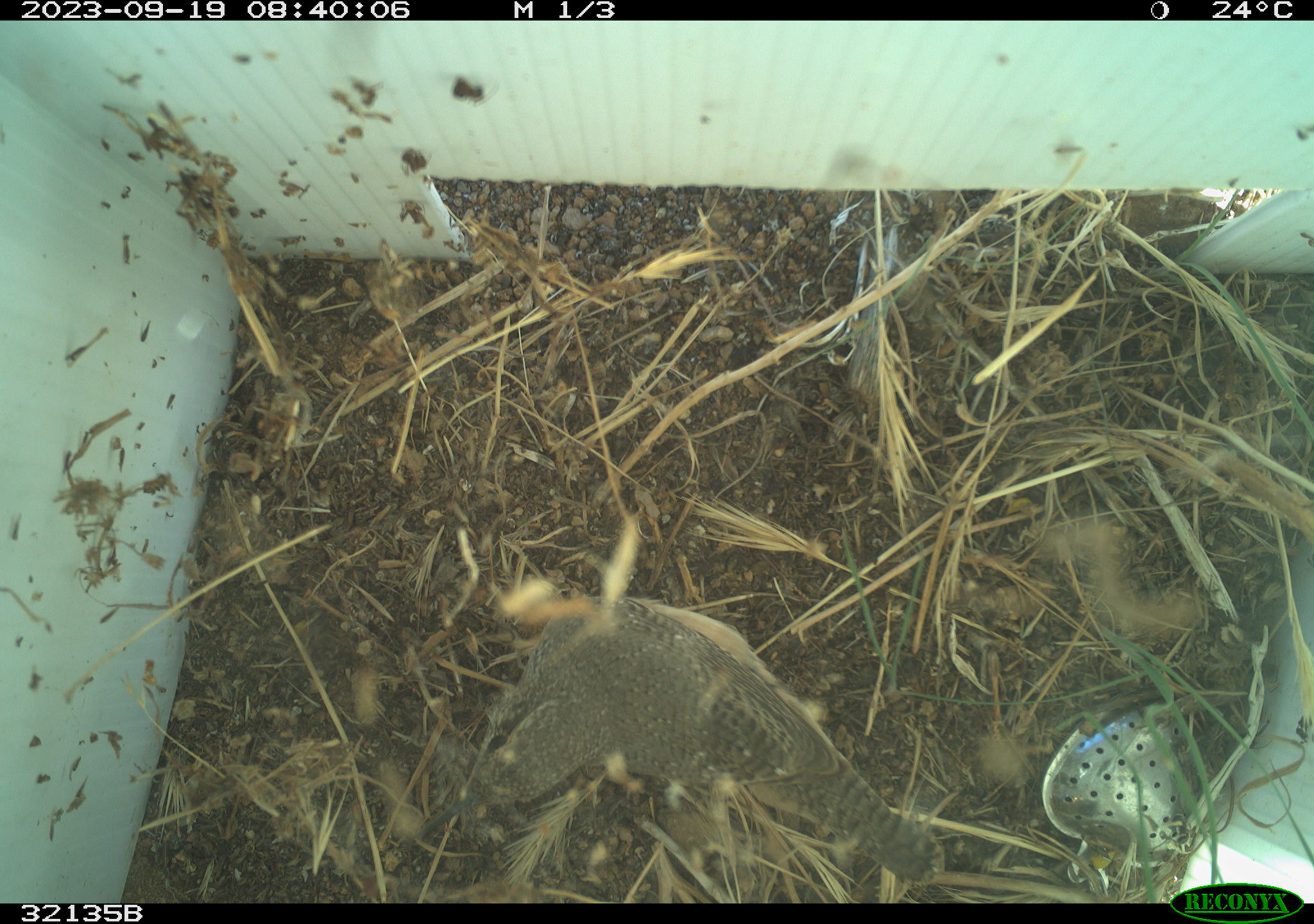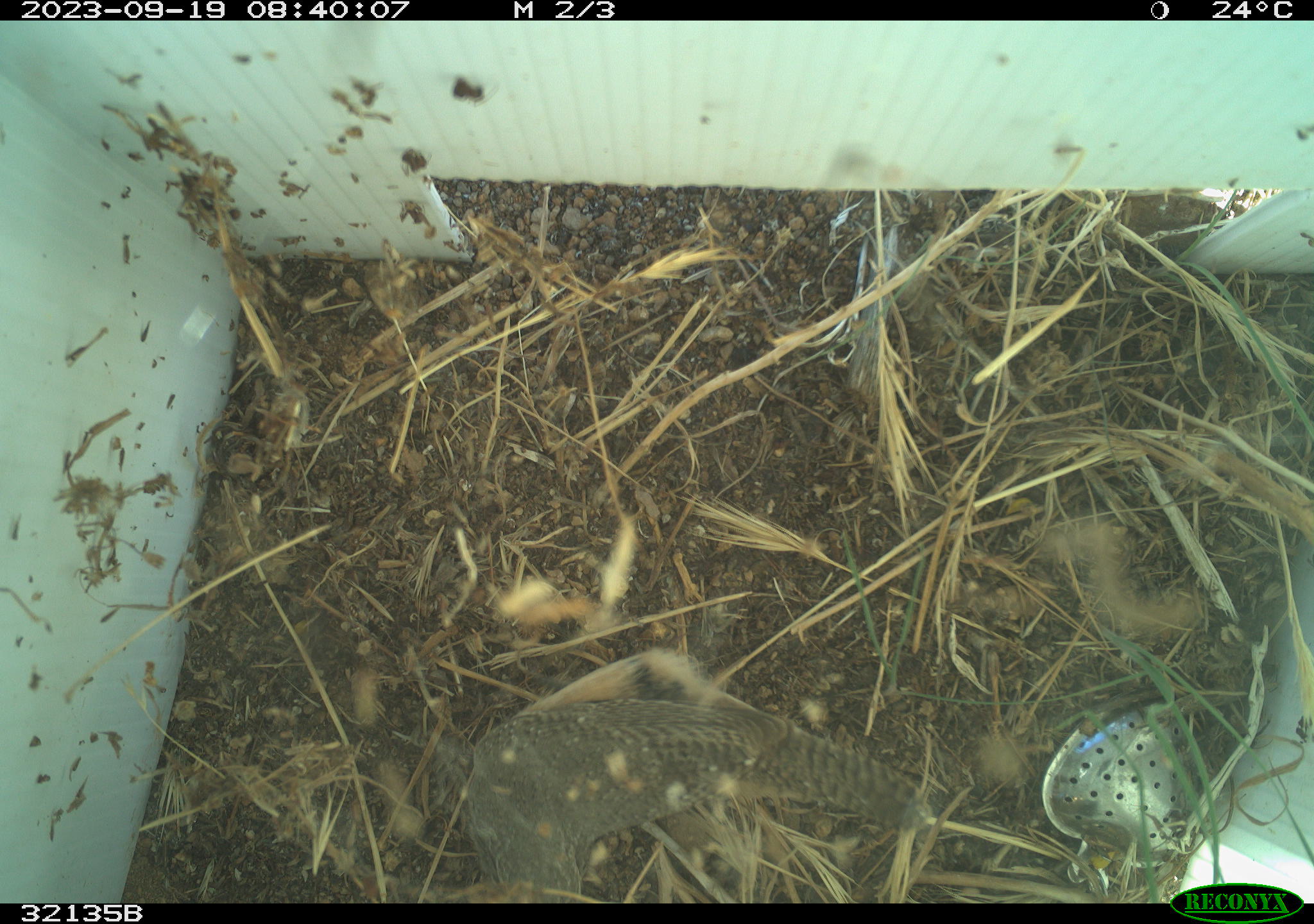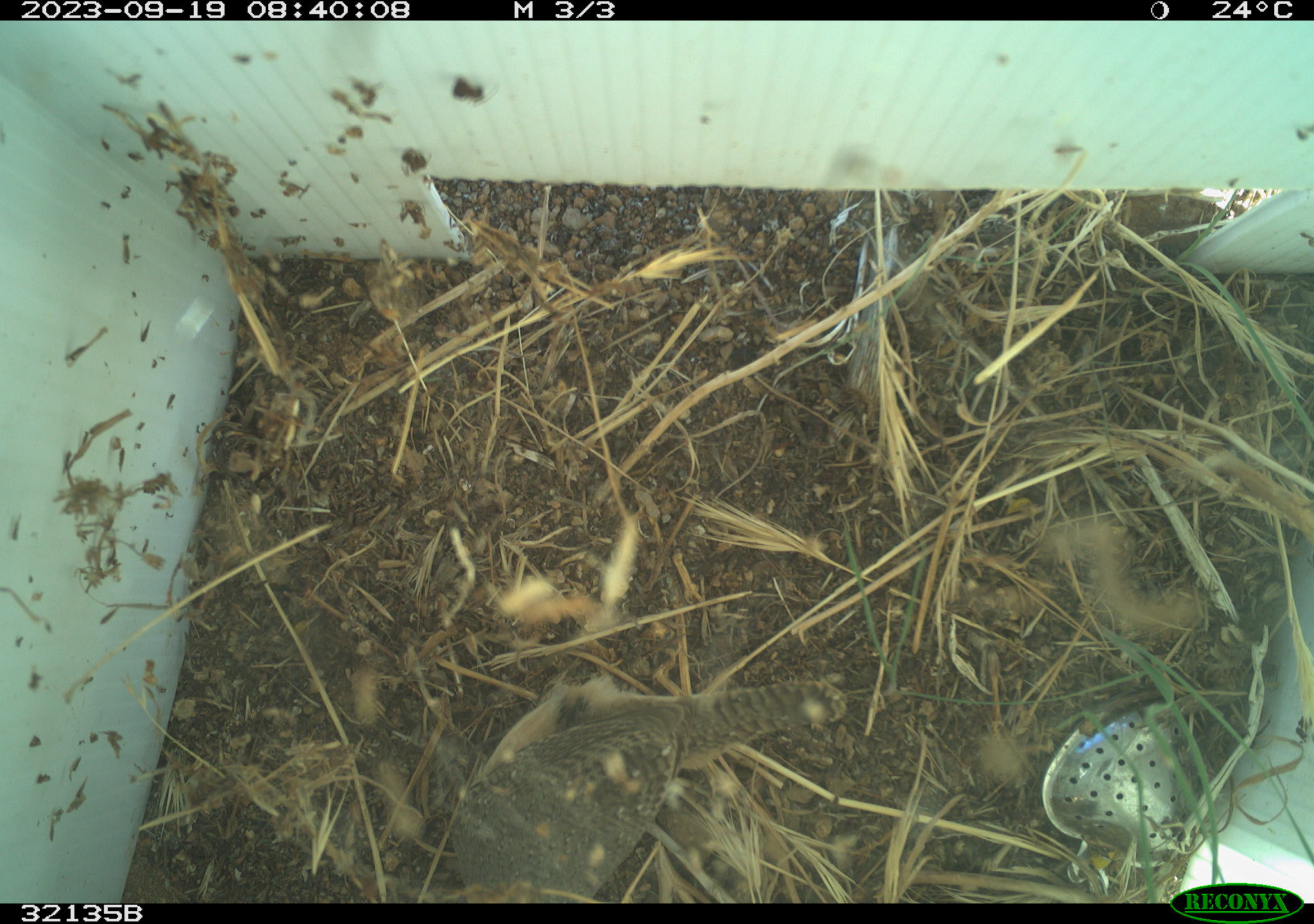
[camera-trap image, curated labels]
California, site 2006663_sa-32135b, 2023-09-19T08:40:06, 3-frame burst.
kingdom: Animalia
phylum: Chordata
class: Aves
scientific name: Aves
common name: bird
Bird (Aves).